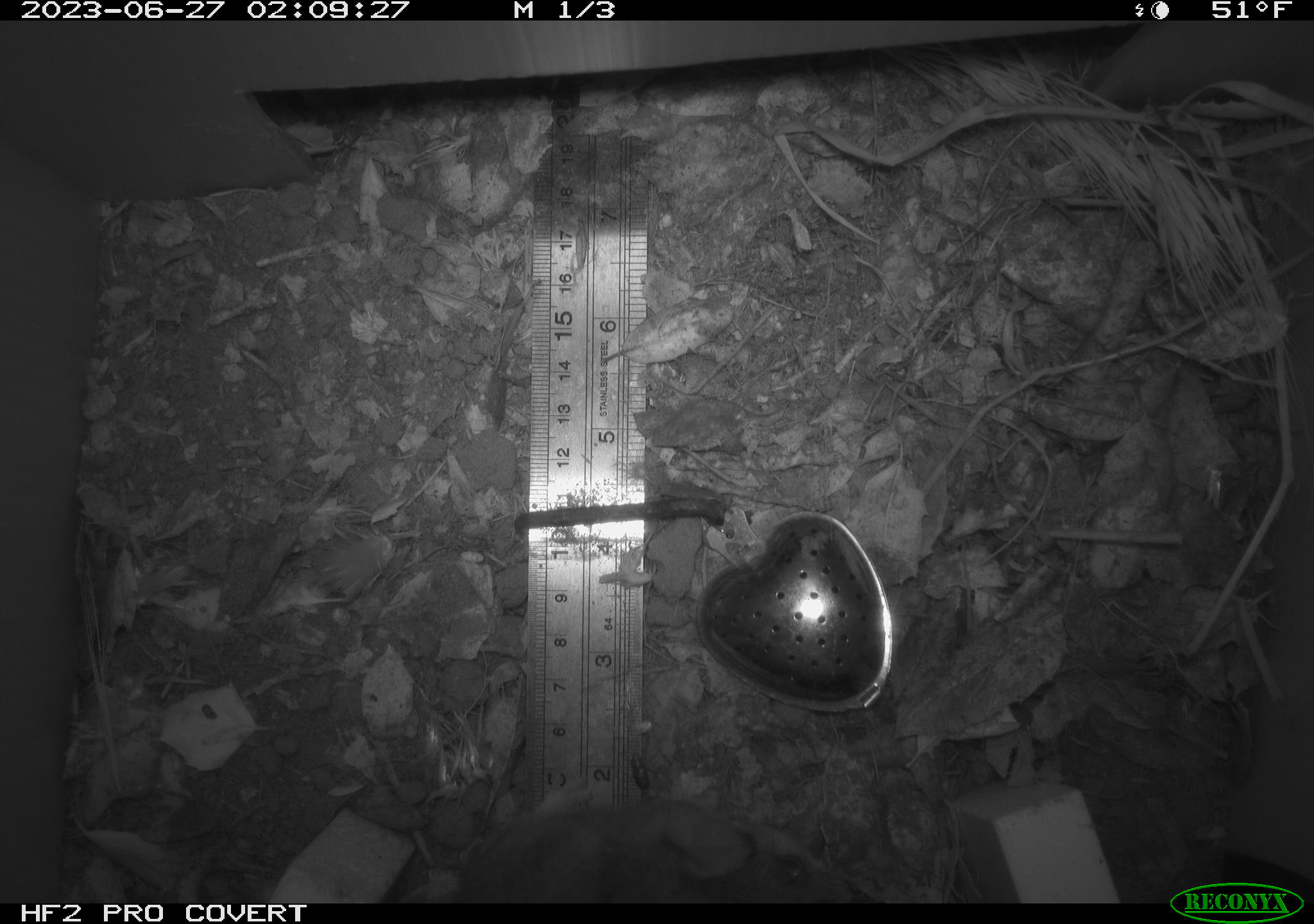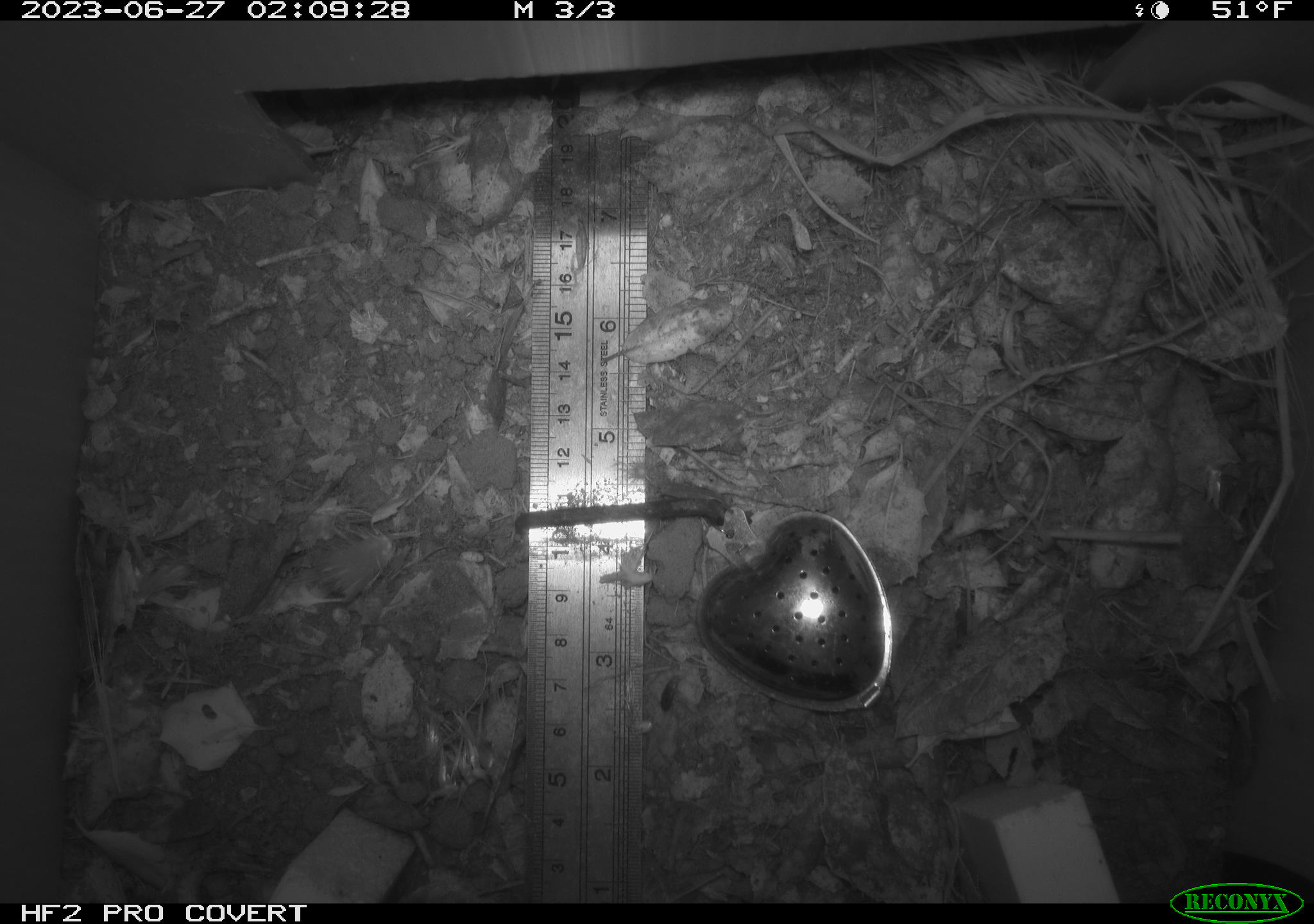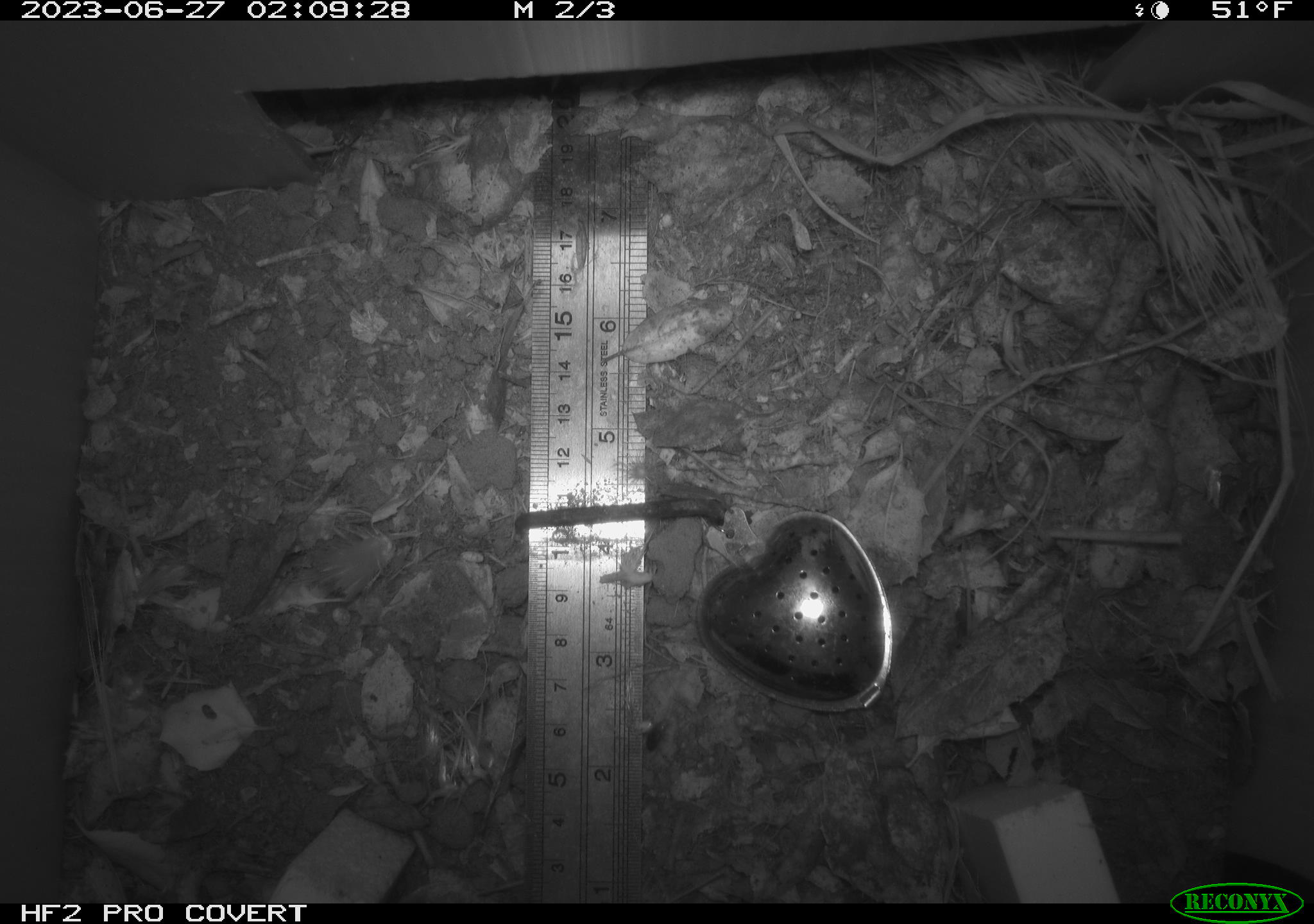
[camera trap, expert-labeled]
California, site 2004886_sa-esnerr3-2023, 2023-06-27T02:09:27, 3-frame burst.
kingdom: Animalia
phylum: Chordata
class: Mammalia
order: Rodentia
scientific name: Rodentia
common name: mouse species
Mouse species (Rodentia).